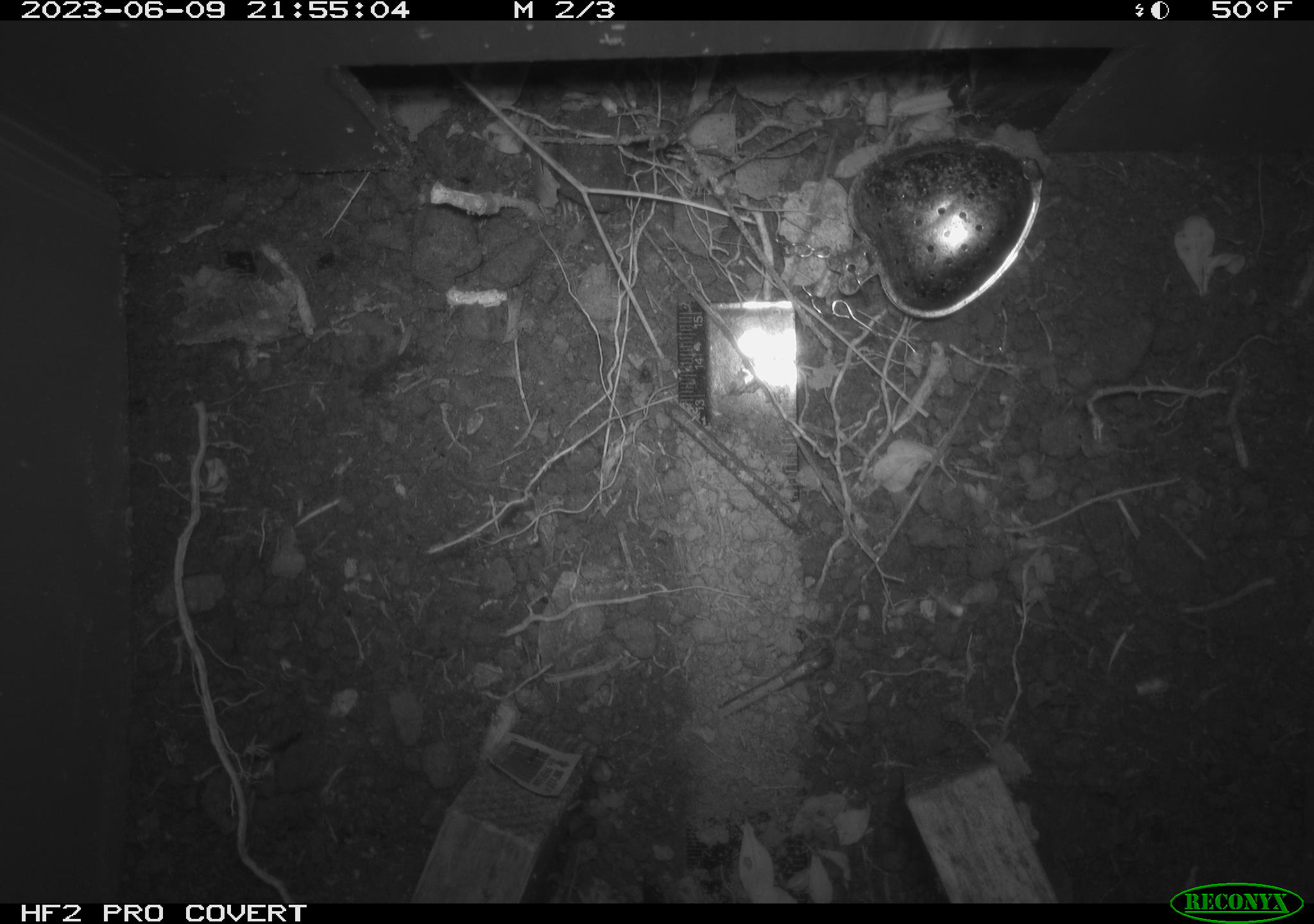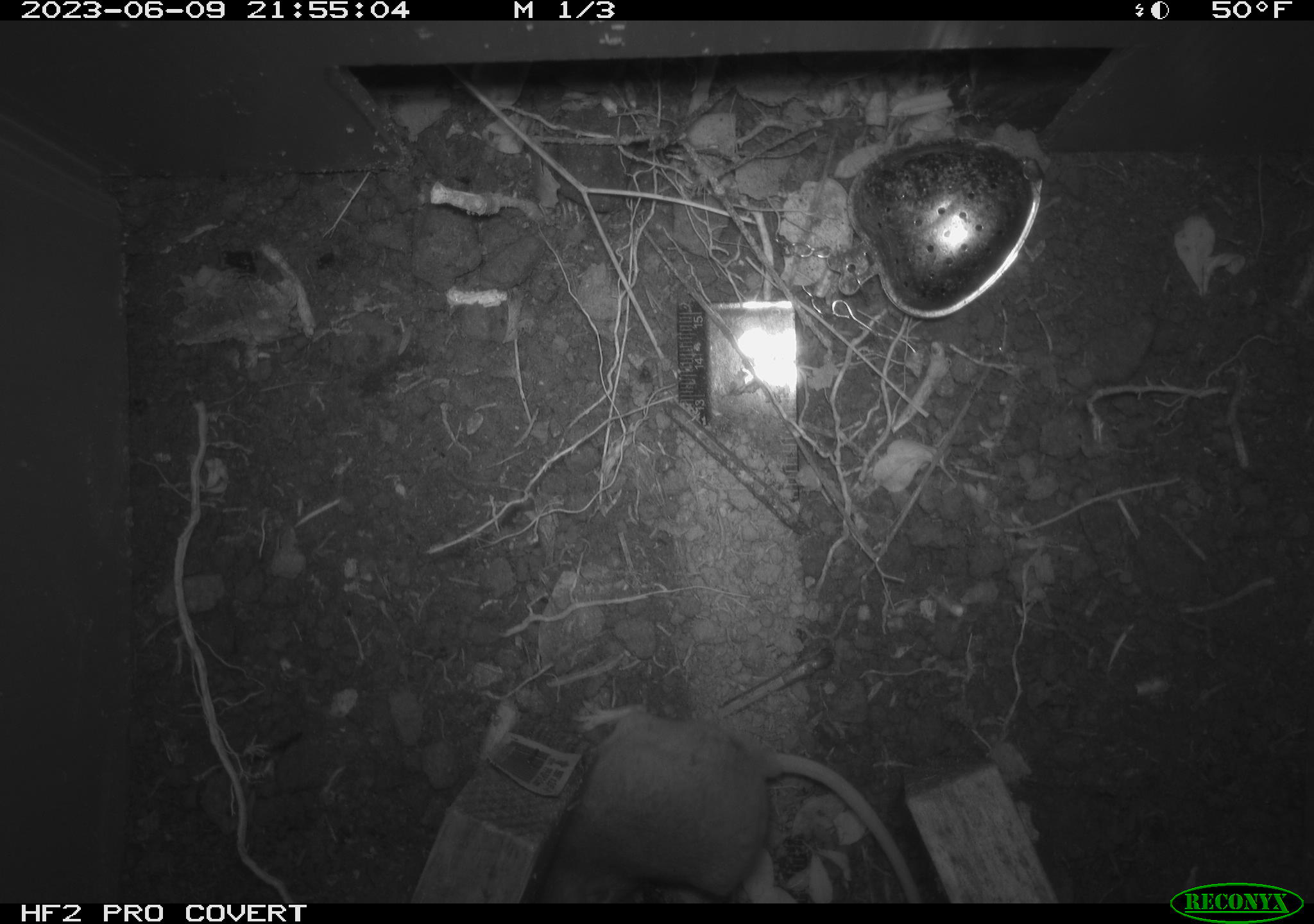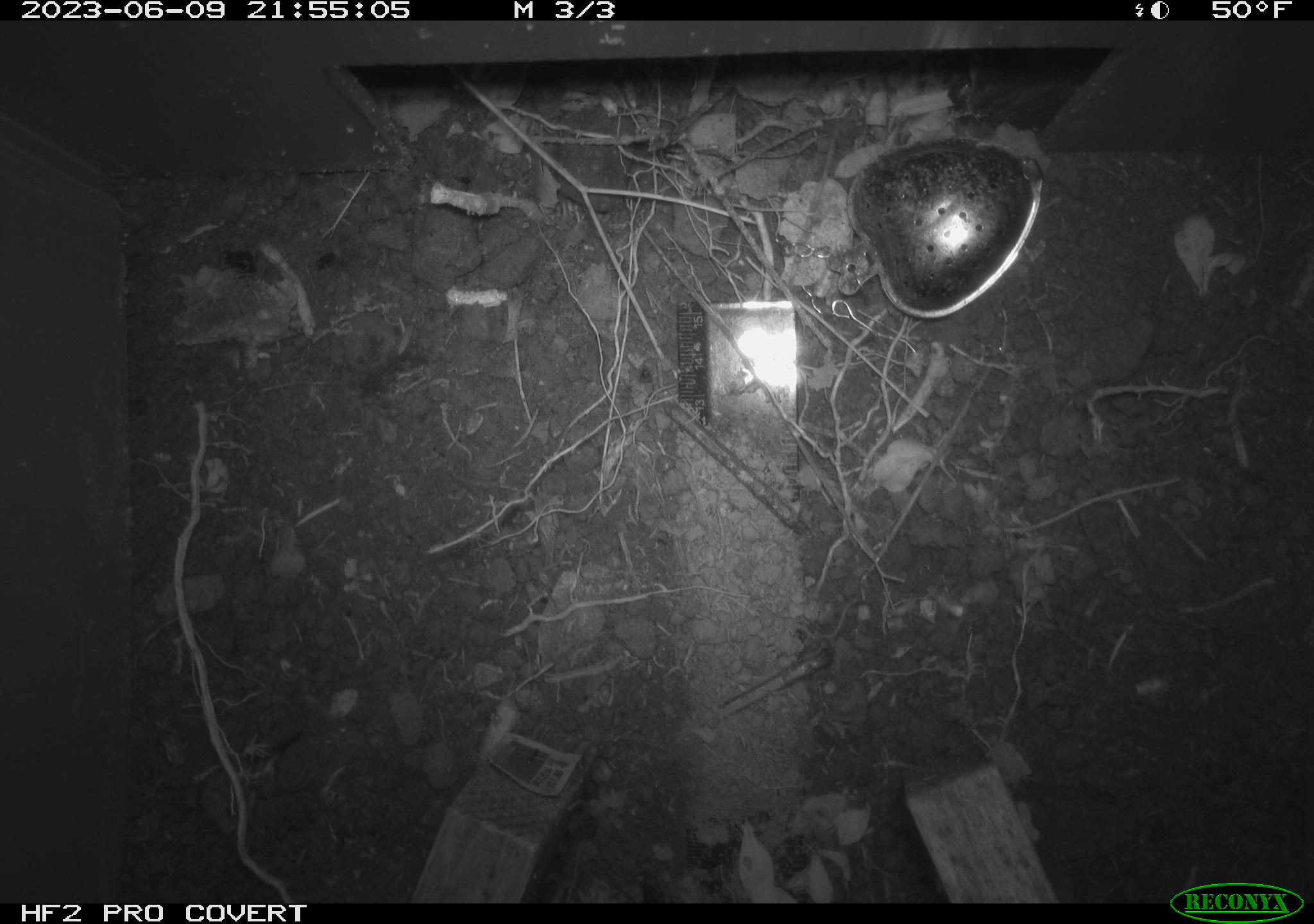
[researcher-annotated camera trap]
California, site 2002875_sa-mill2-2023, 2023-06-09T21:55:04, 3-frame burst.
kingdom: Animalia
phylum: Chordata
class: Mammalia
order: Rodentia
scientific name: Rodentia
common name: mouse species